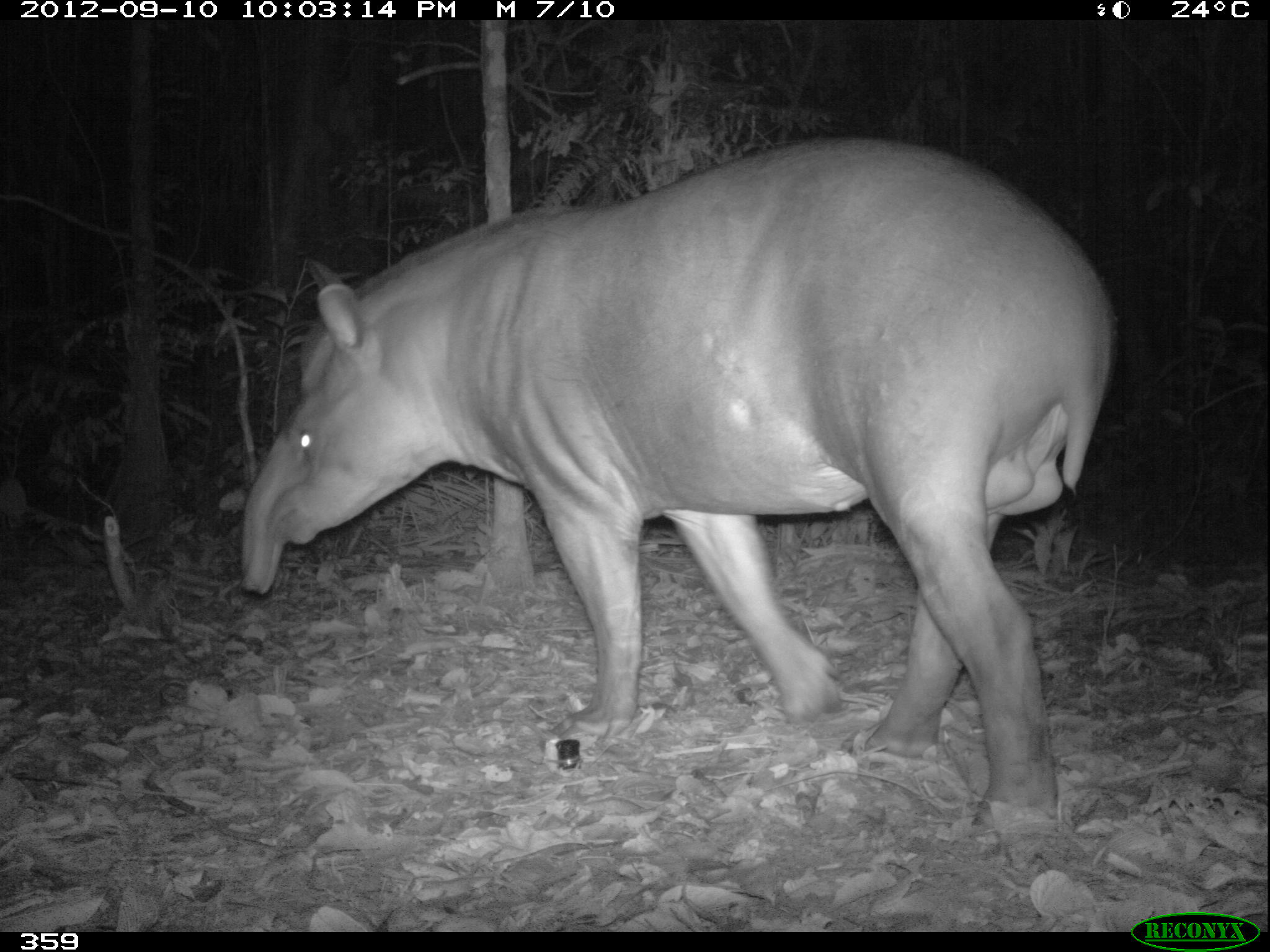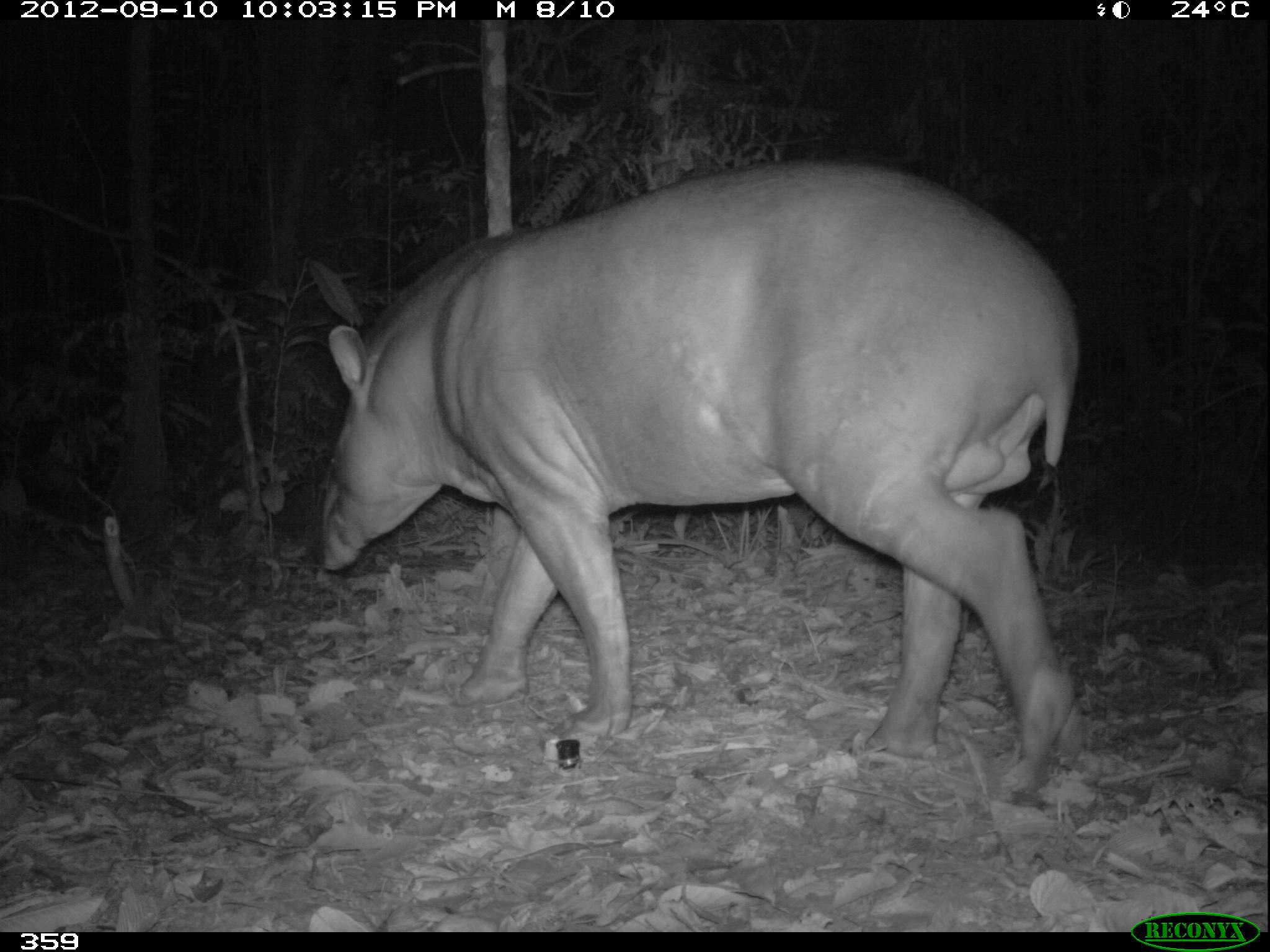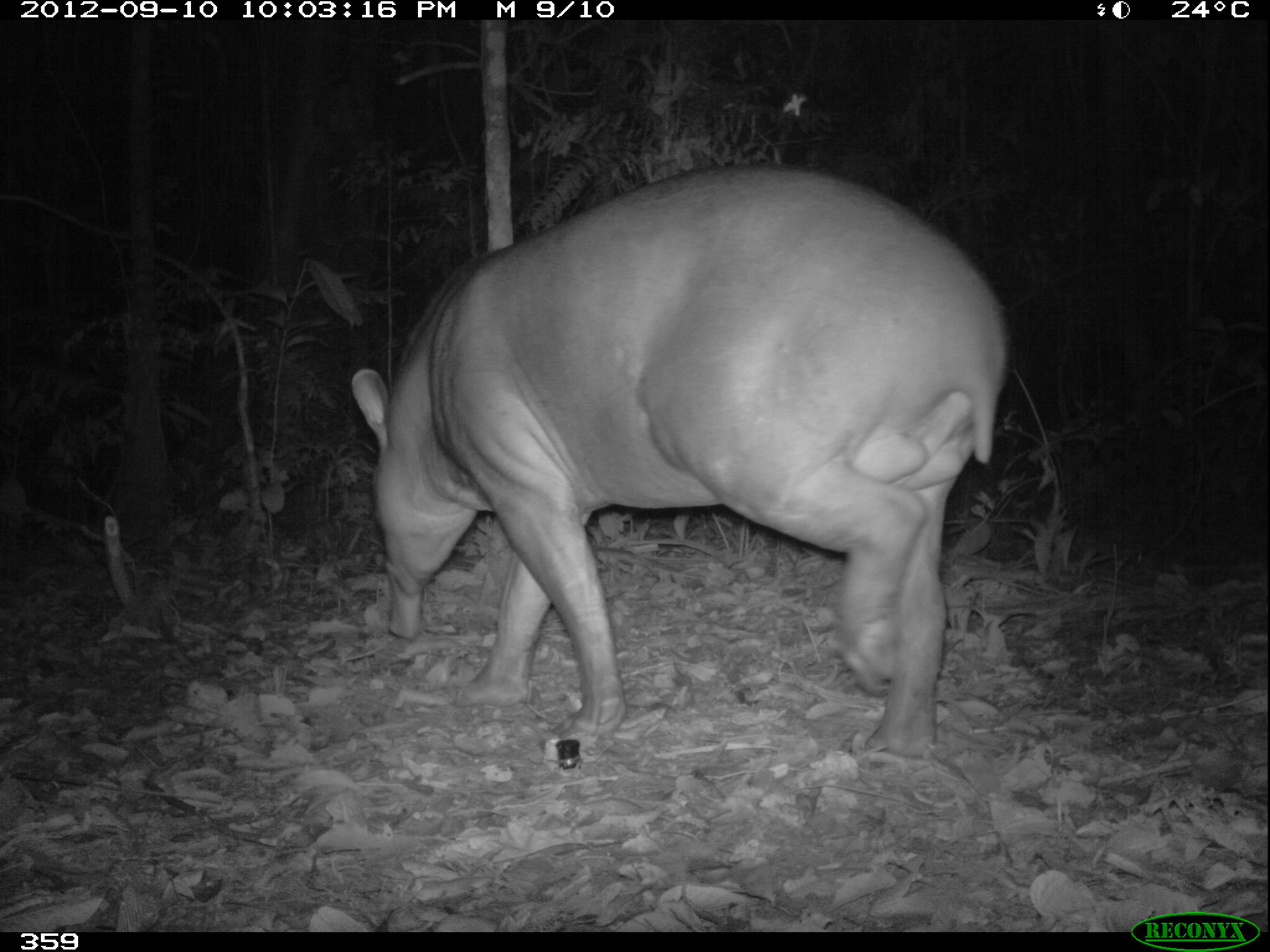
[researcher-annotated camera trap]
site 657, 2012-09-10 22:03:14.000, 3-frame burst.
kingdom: Animalia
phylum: Chordata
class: Mammalia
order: Perissodactyla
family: Tapiridae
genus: Tapirus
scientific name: Tapirus terrestris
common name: south american tapir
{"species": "Tapirus terrestris (south american tapir)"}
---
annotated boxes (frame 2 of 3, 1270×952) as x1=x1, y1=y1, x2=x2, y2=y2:
tapirus terrestris: x1=321, y1=157, x2=1079, y2=765